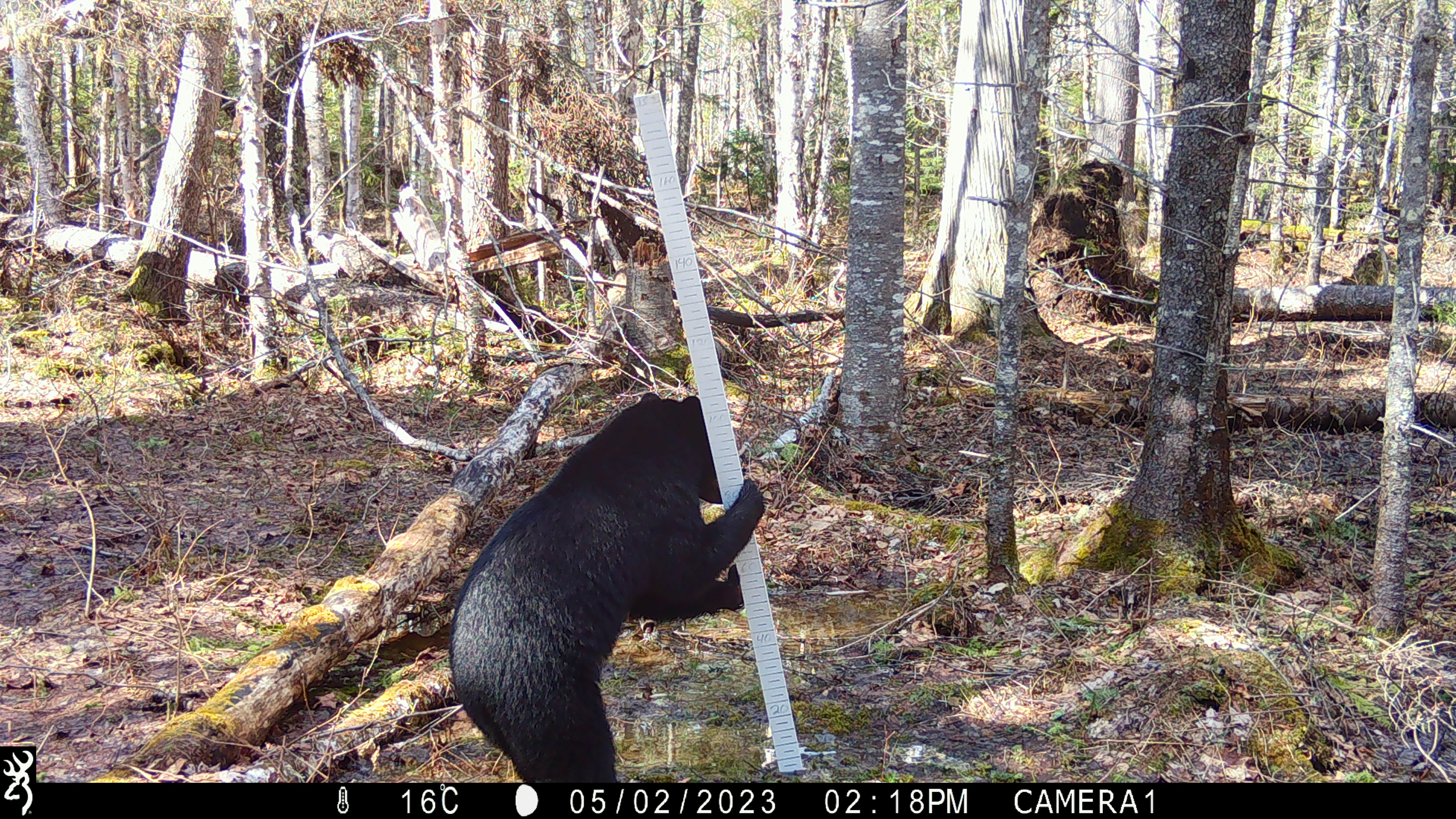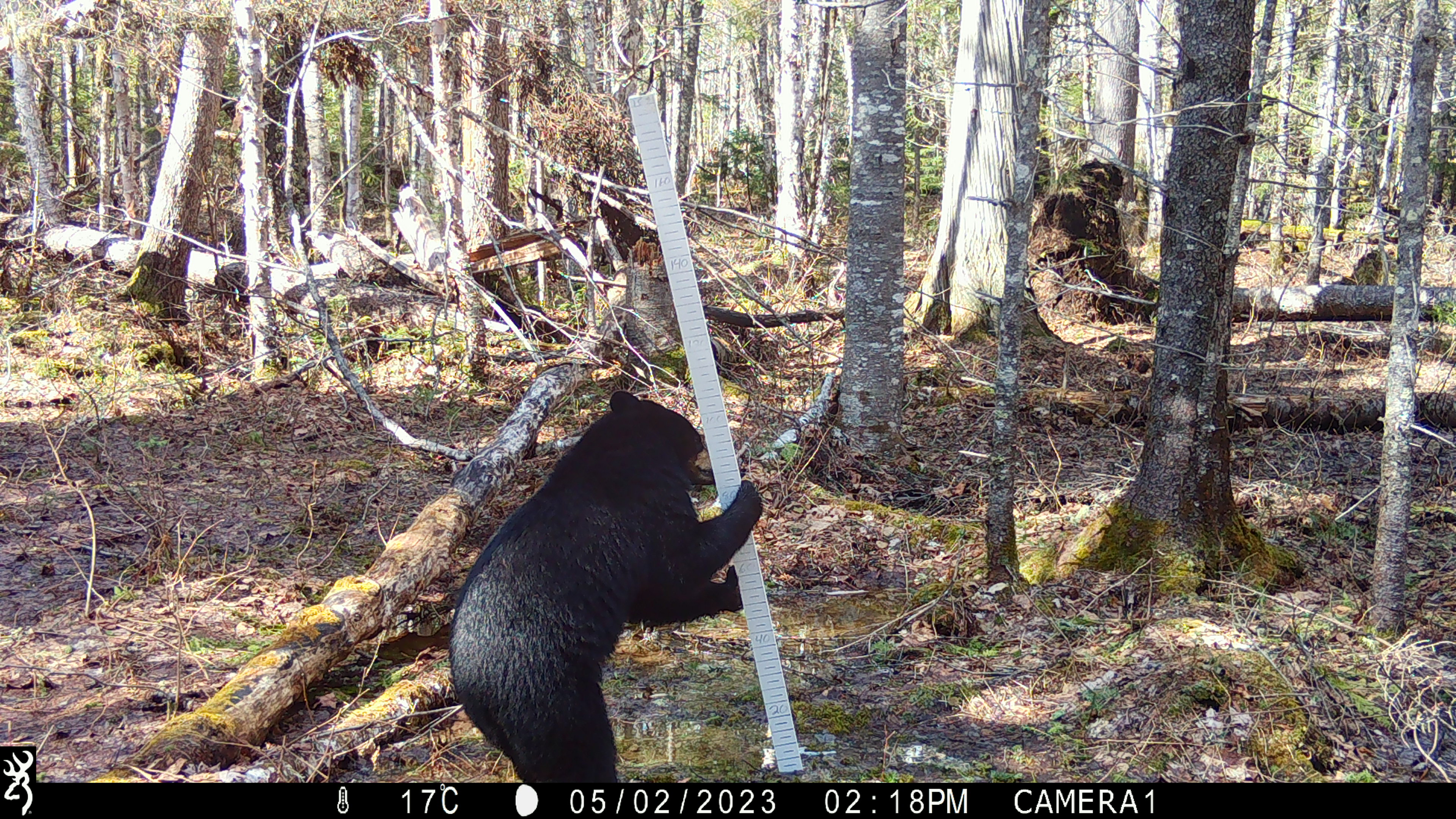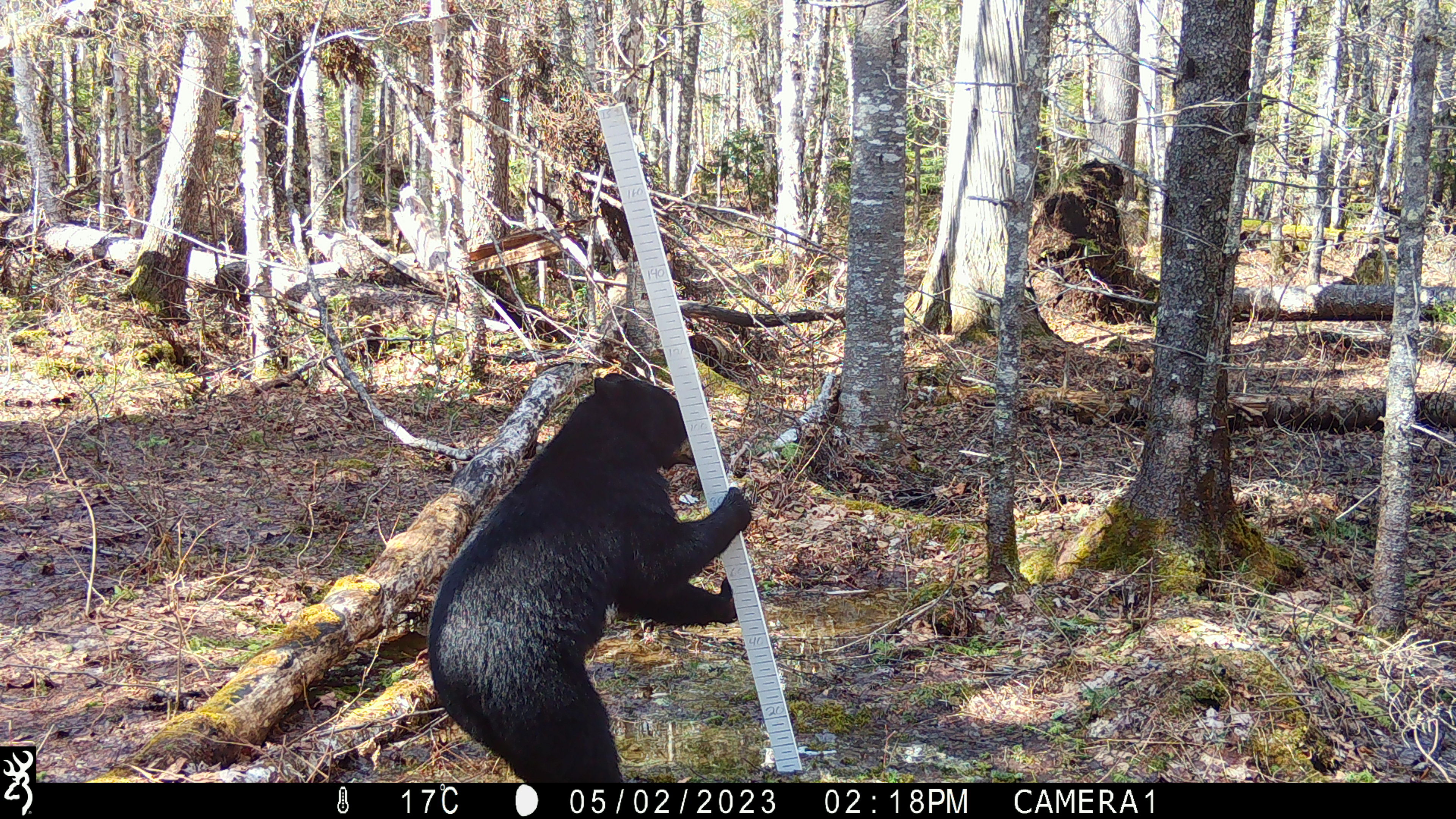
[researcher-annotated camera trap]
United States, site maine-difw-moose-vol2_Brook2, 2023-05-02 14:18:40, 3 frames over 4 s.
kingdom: Animalia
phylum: Chordata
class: Mammalia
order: Carnivora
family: Ursidae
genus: Ursus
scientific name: Ursus americanus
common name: black bear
Black bear (Ursus americanus).